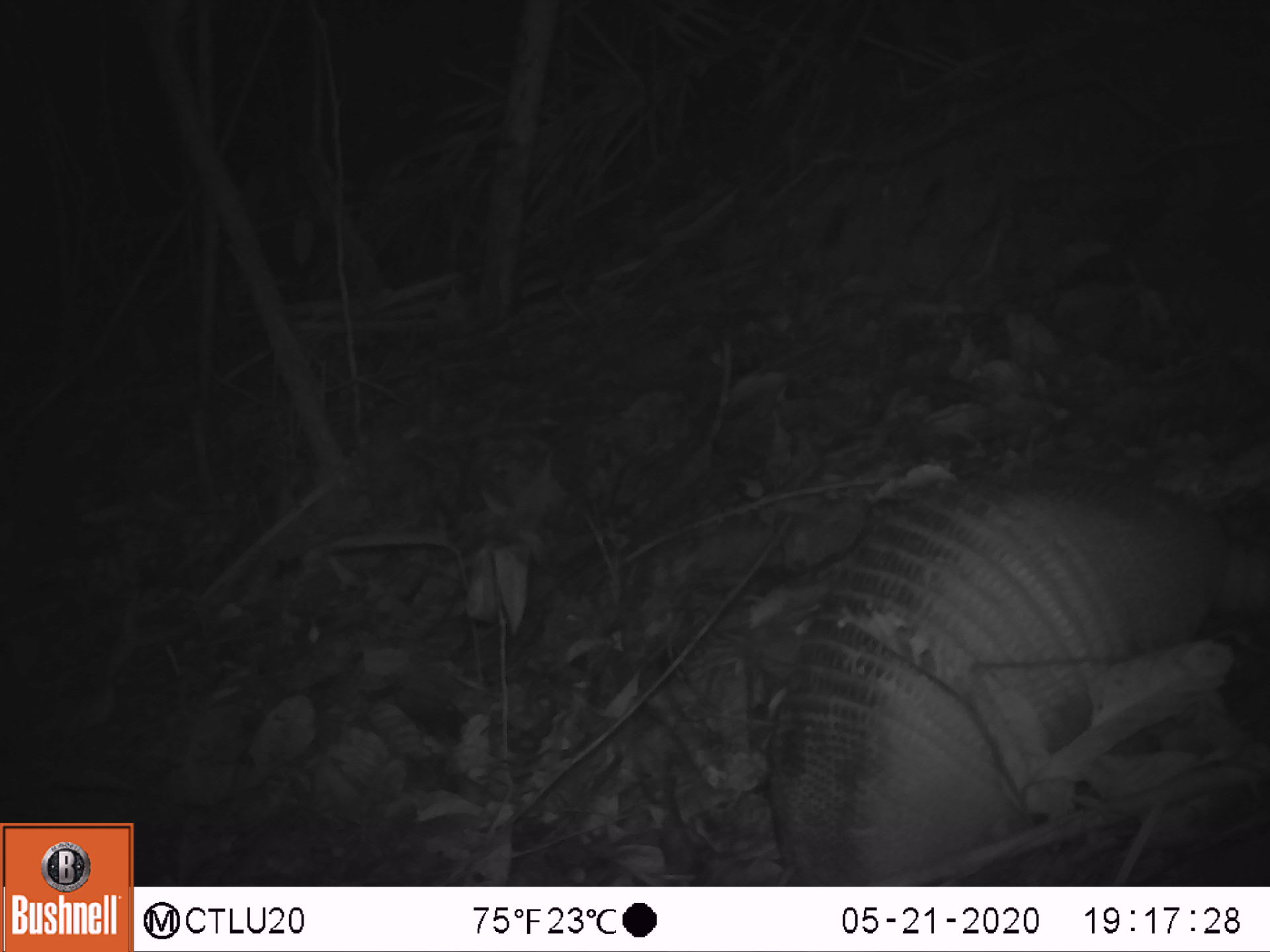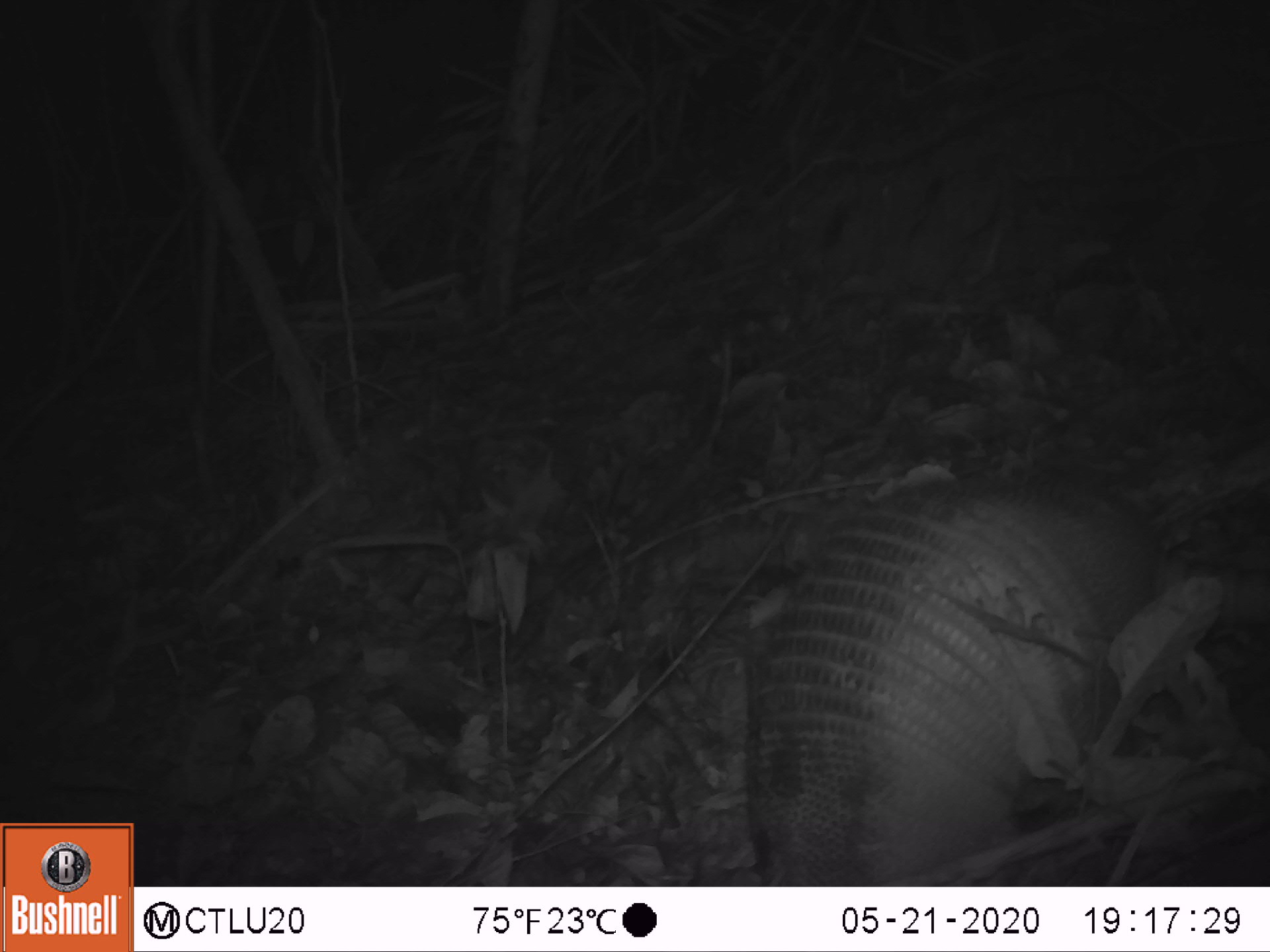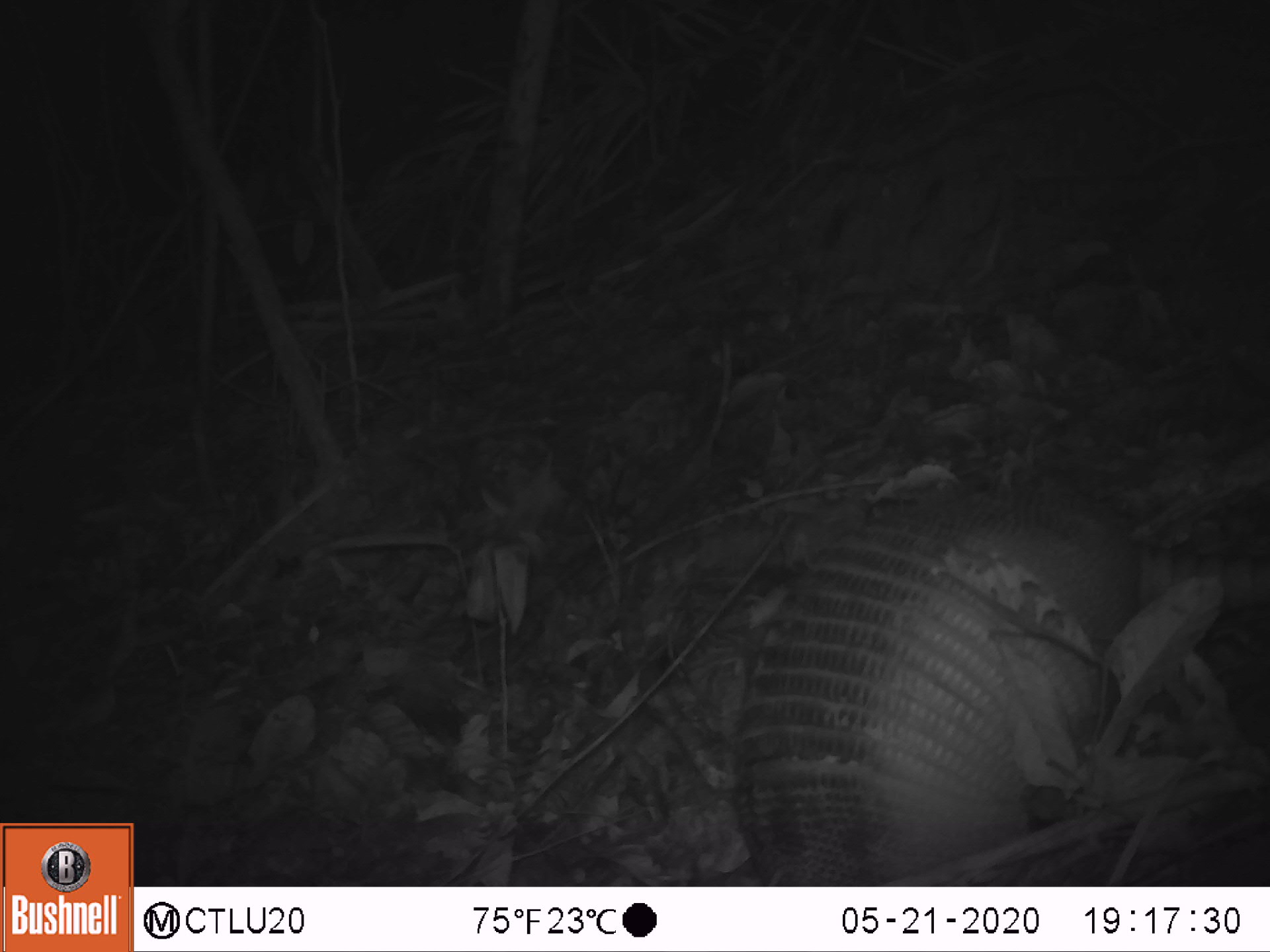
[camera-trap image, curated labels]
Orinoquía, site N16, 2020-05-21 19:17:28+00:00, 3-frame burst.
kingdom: Animalia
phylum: Chordata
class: Mammalia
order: Cingulata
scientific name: Cingulata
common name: armadillo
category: unknown armadillo